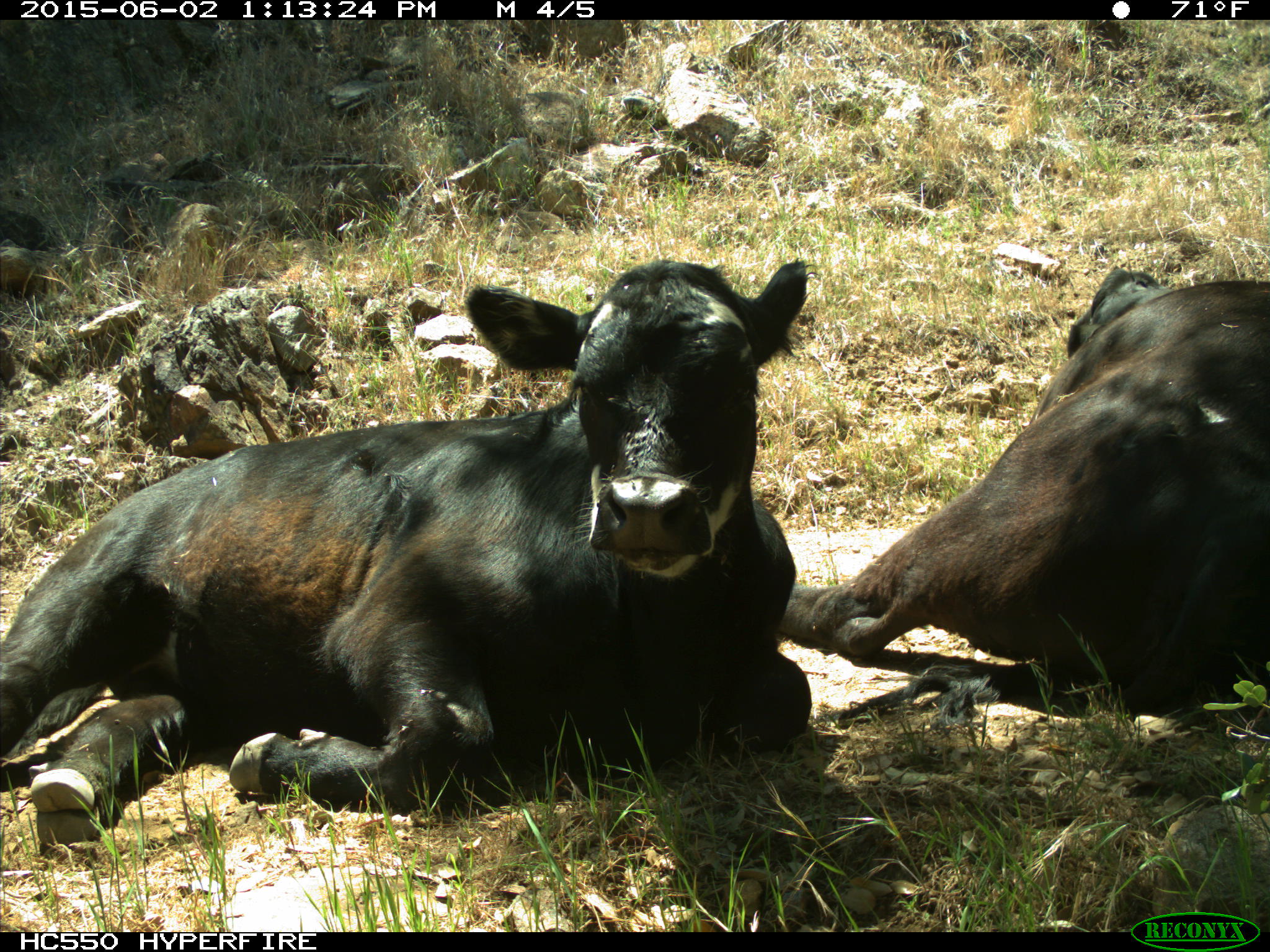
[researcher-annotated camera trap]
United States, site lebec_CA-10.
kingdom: Animalia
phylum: Chordata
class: Mammalia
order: Artiodactyla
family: Bovidae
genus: Bos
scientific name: Bos taurus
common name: domestic cow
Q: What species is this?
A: Bos taurus (domestic cow).